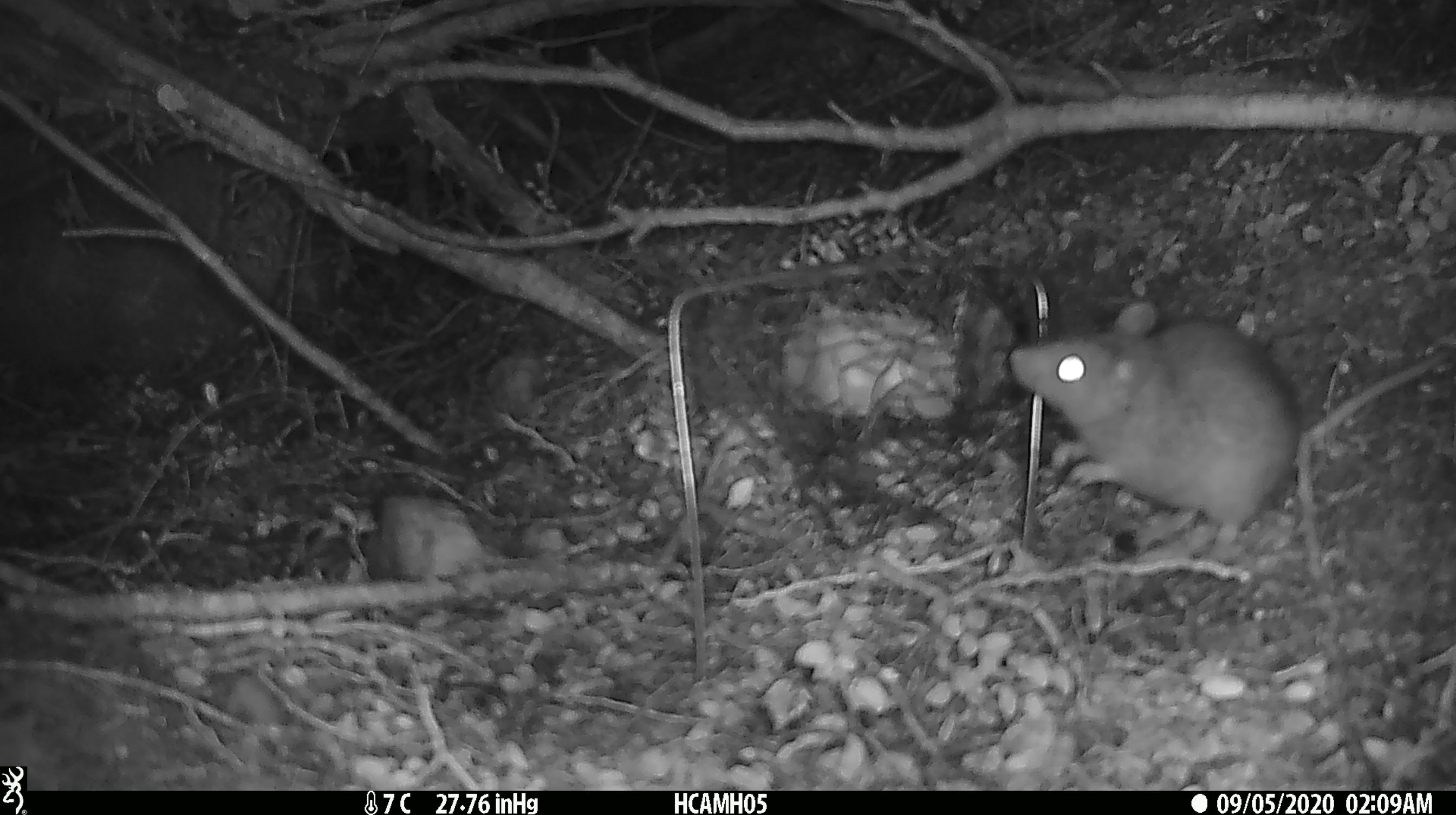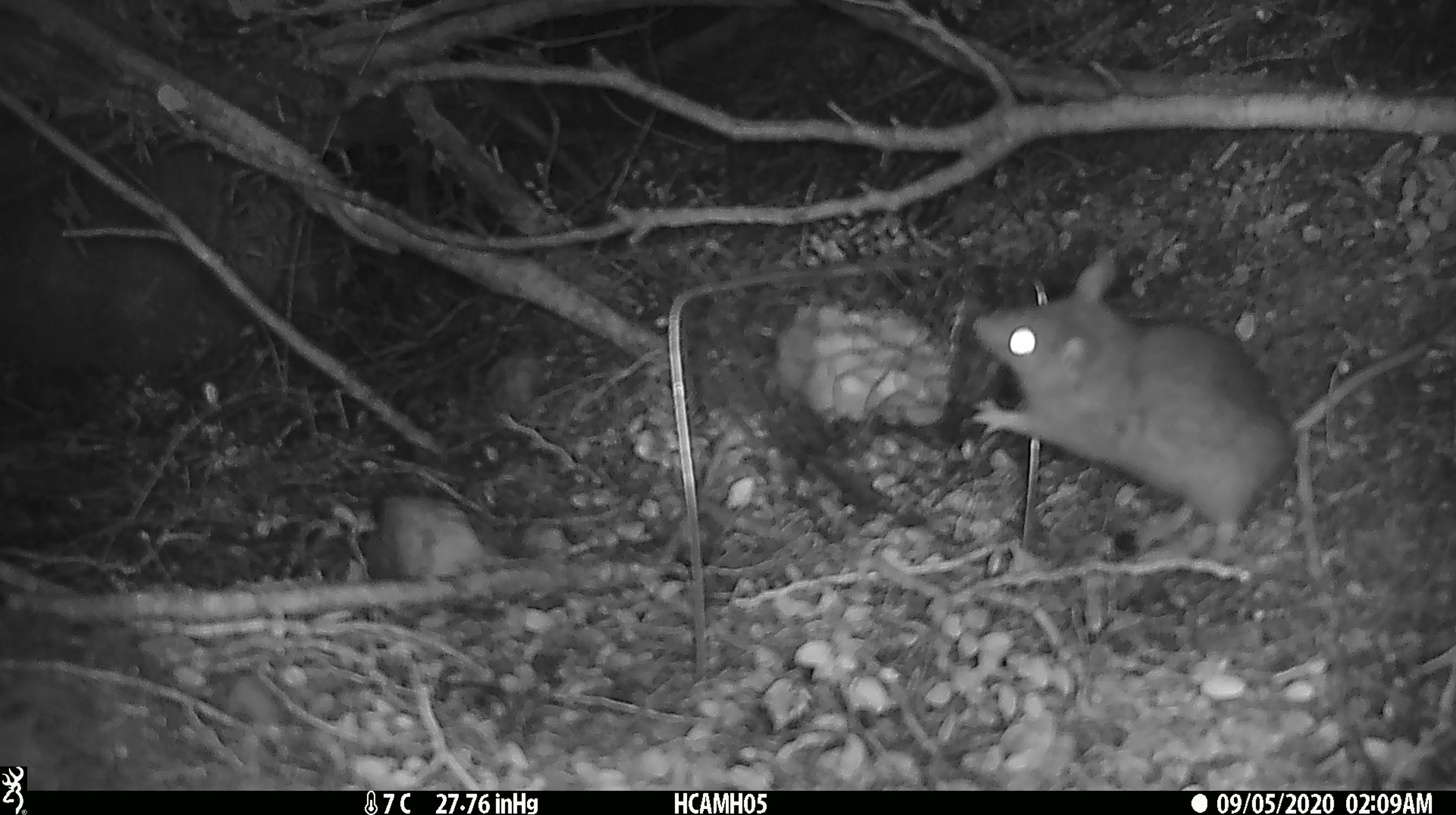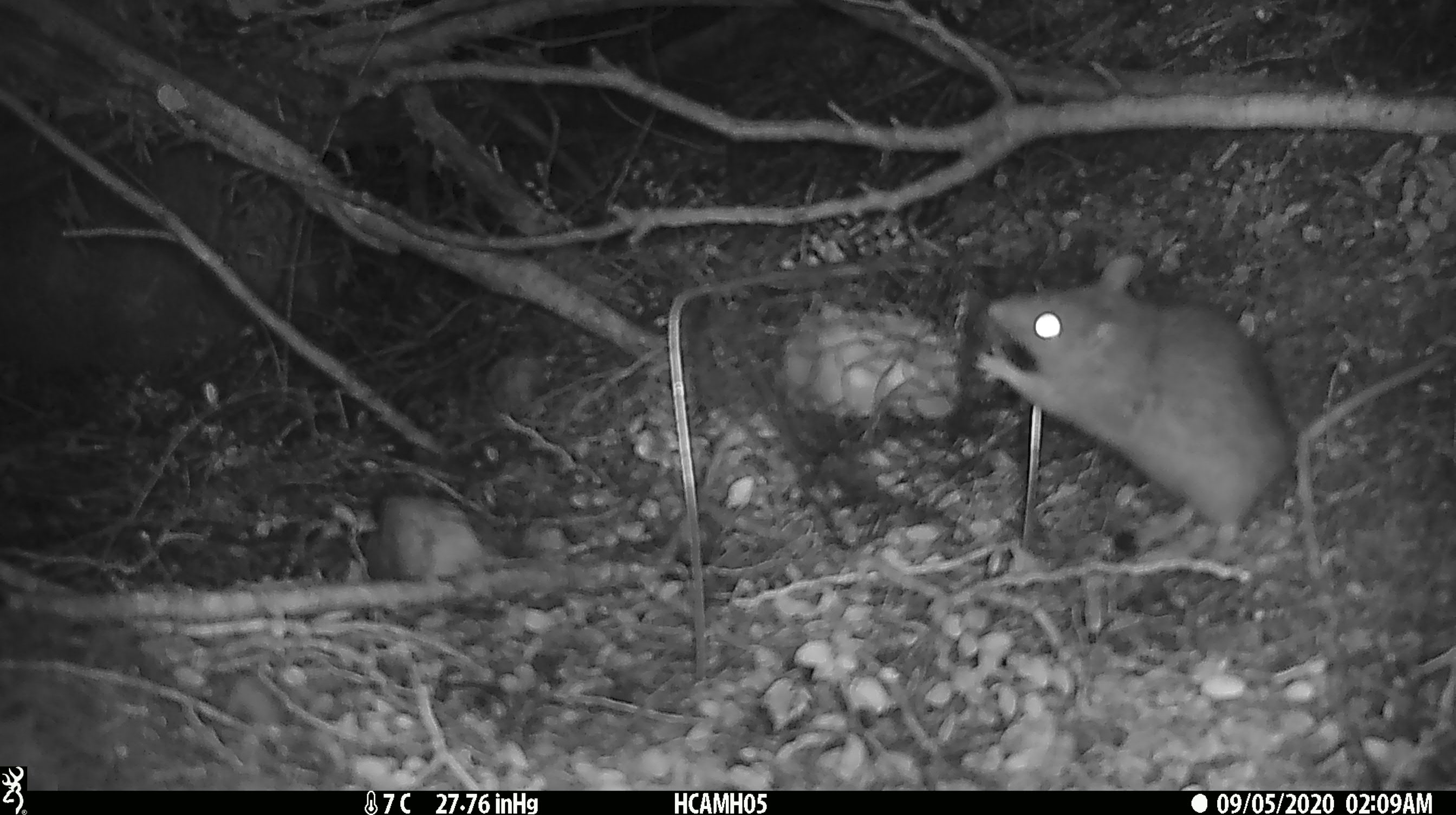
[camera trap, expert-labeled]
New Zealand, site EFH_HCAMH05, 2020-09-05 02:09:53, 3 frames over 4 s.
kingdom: Animalia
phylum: Chordata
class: Mammalia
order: Rodentia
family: Muridae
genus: Rattus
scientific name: Rattus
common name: rat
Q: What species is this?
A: Rat (Rattus).